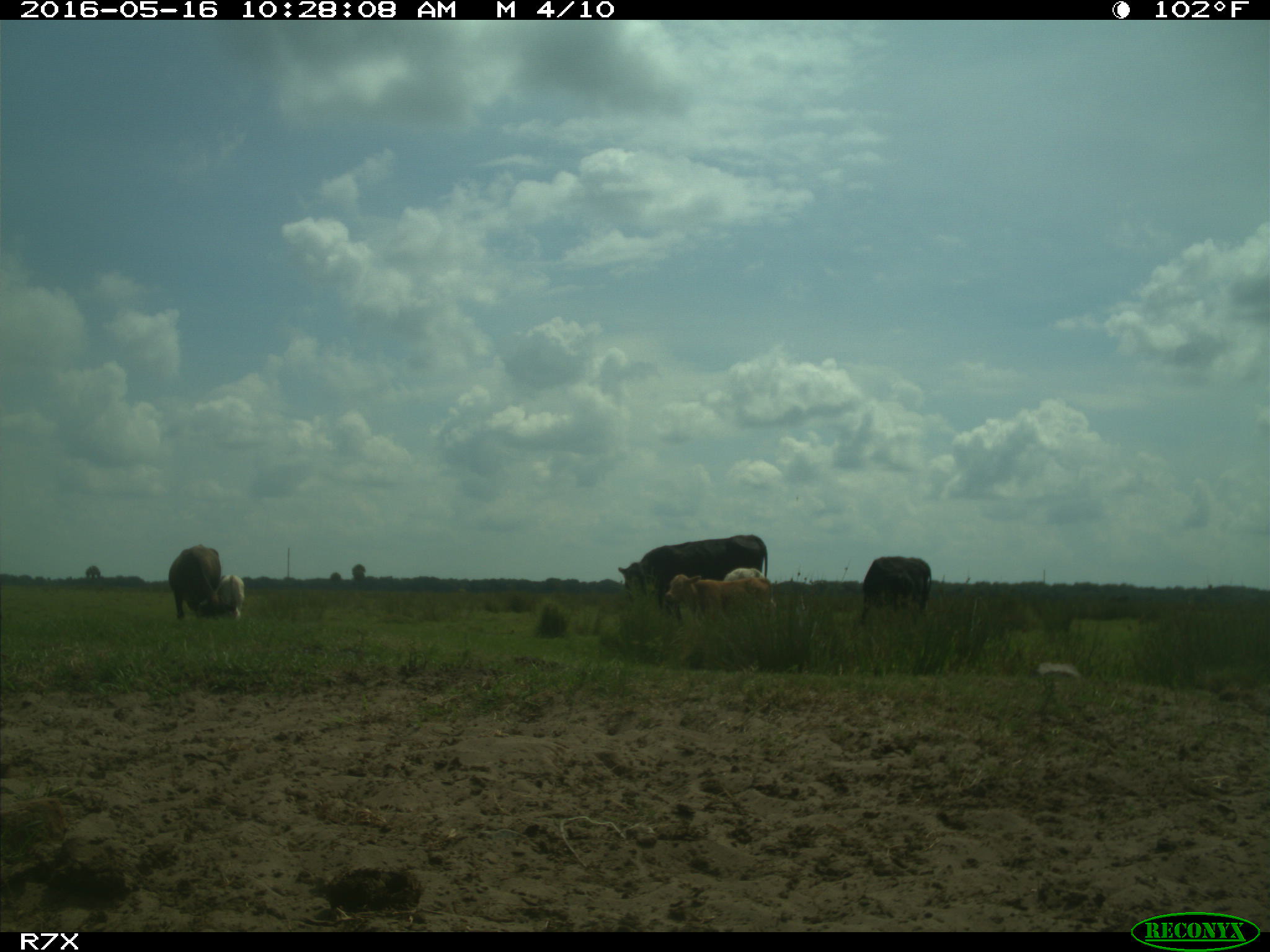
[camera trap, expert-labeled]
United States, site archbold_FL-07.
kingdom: Animalia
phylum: Chordata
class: Mammalia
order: Artiodactyla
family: Bovidae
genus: Bos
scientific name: Bos taurus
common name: domestic cow